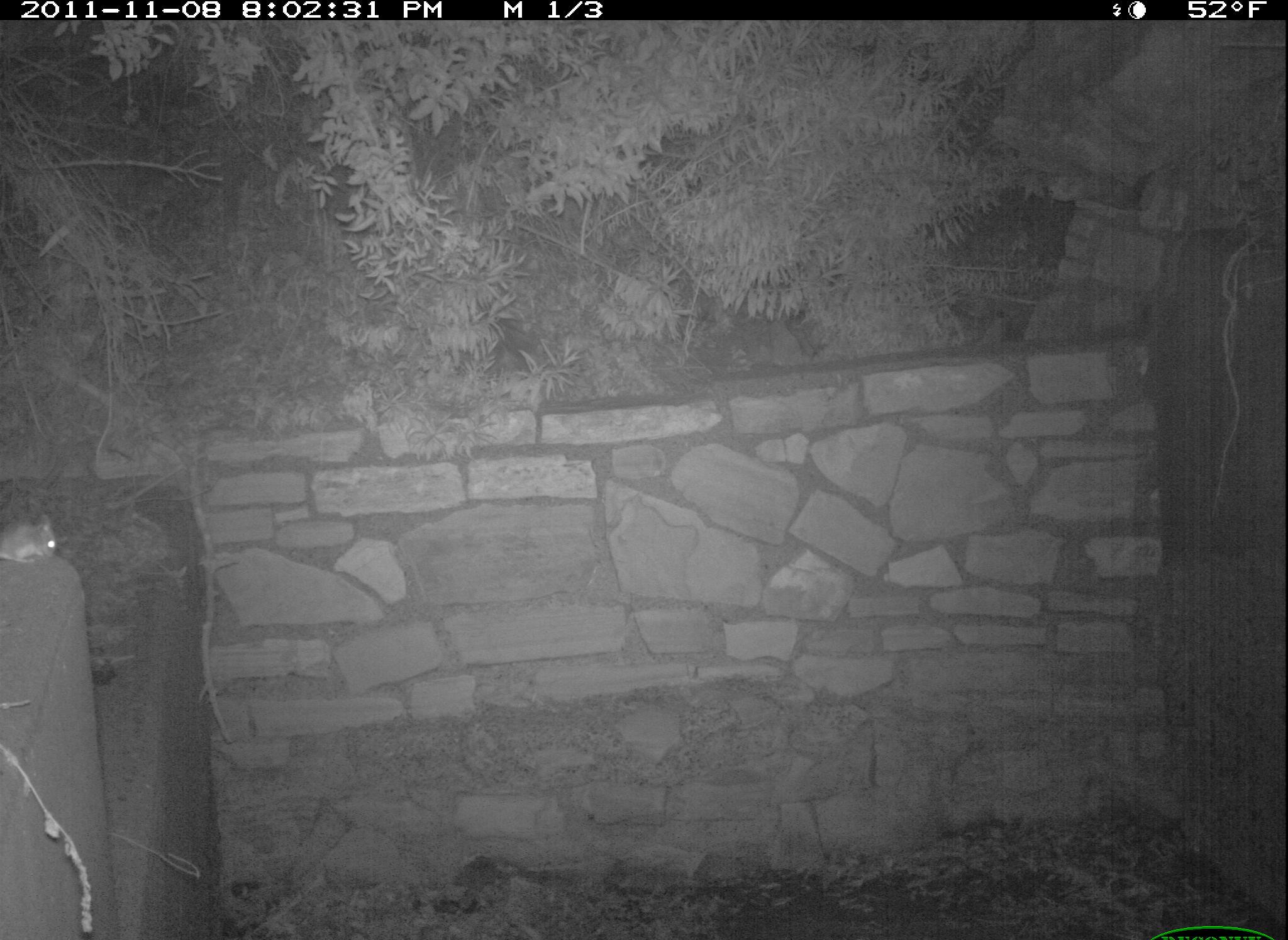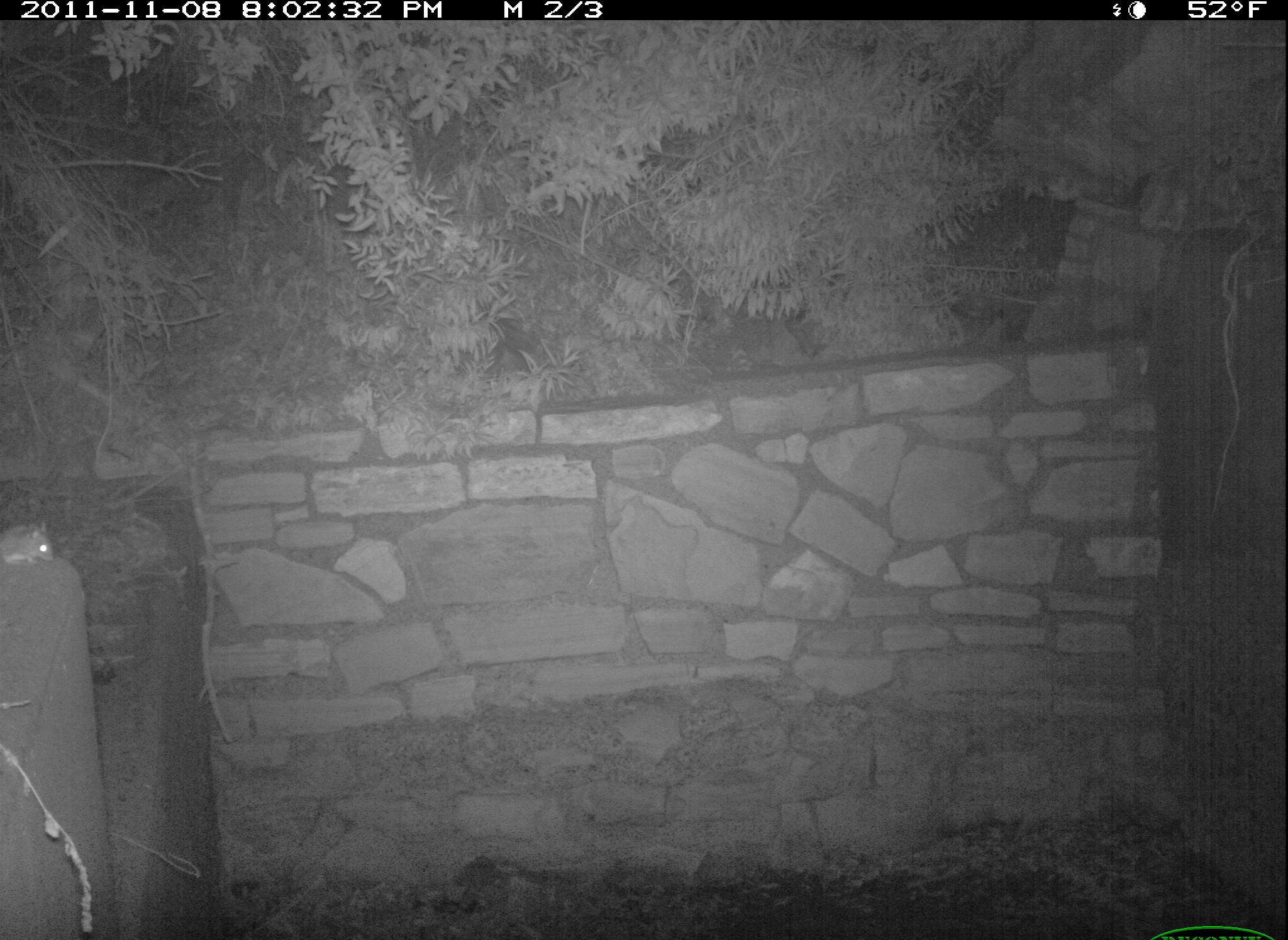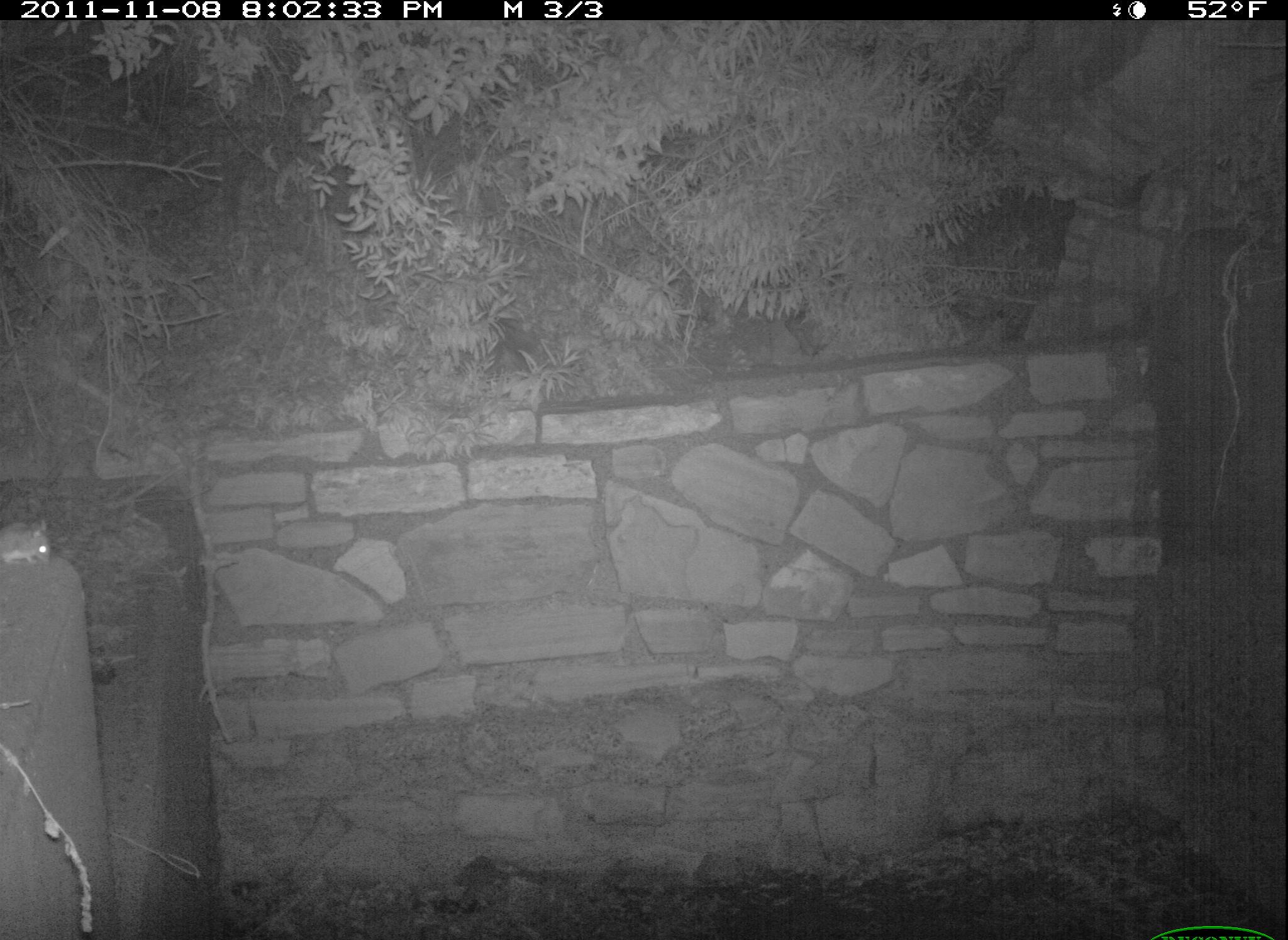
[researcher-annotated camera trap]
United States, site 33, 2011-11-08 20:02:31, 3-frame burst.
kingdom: Animalia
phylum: Chordata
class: Mammalia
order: Rodentia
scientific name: Rodentia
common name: rodent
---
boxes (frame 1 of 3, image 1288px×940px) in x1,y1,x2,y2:
rodent: 2,496,61,580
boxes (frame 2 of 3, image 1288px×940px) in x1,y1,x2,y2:
rodent: 3,512,56,573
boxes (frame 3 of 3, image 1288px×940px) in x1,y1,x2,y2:
rodent: 0,525,68,572